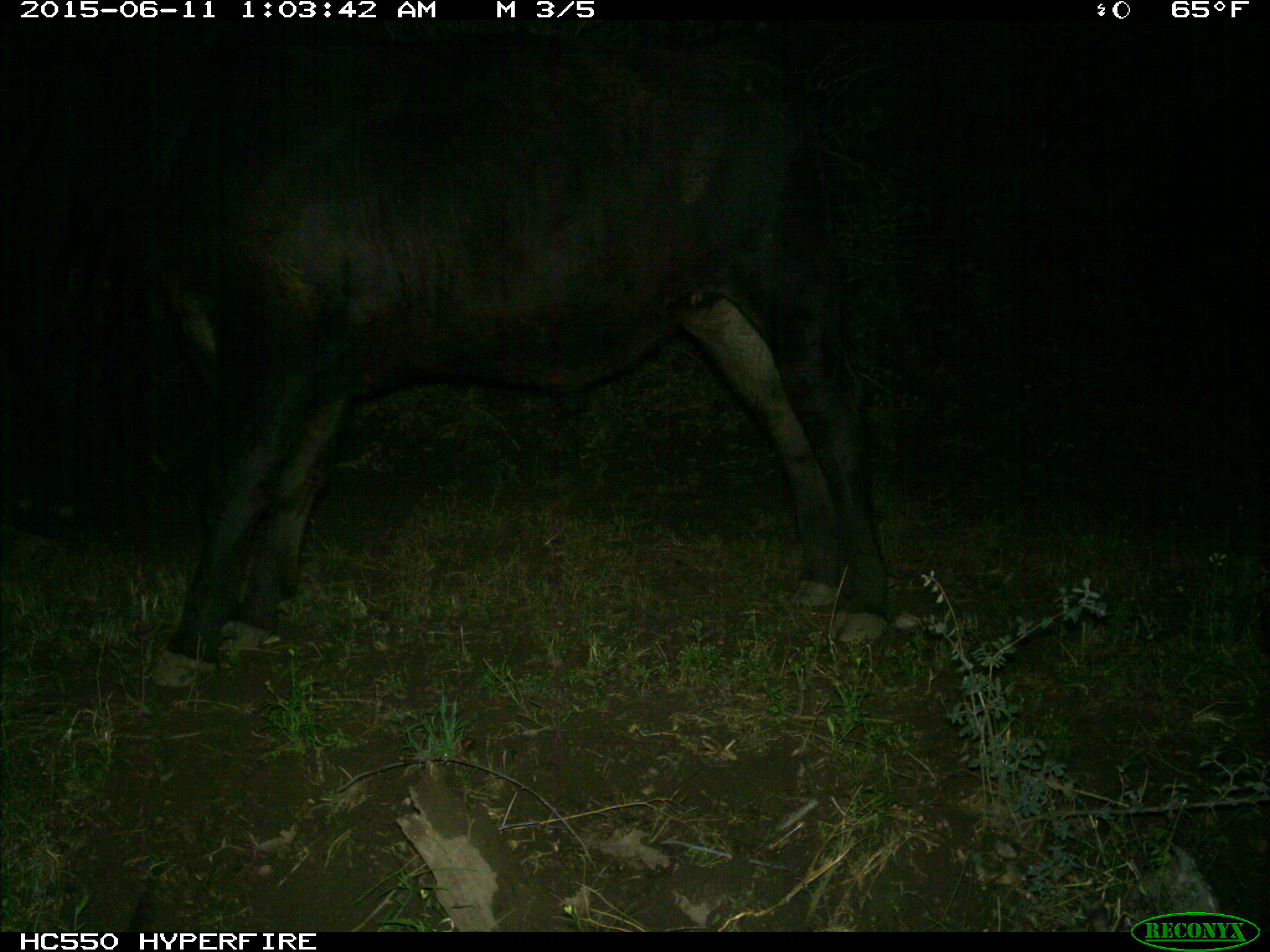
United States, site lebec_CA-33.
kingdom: Animalia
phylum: Chordata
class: Mammalia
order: Artiodactyla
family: Bovidae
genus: Bos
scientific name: Bos taurus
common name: domestic cow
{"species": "Bos taurus (domestic cow)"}